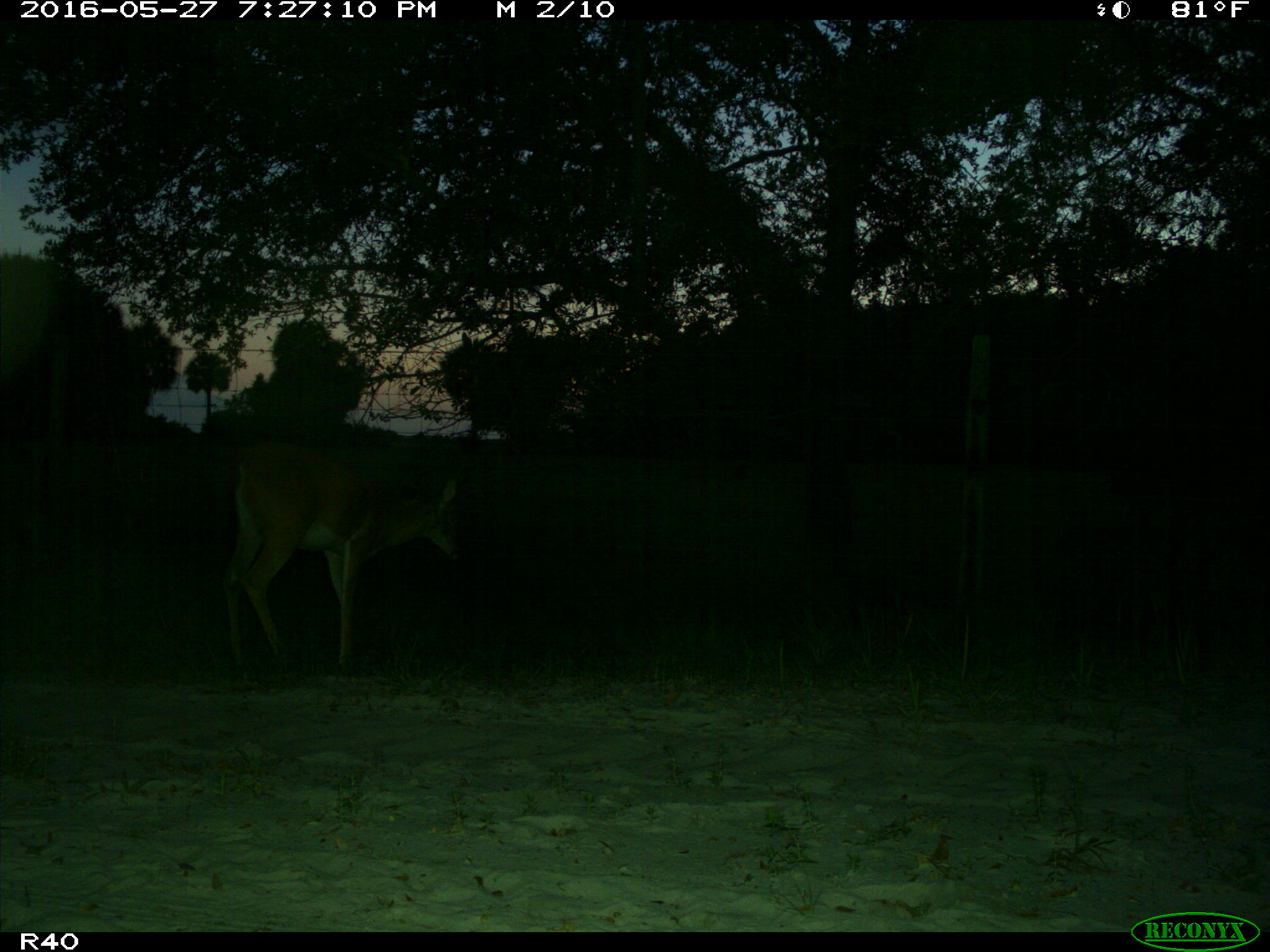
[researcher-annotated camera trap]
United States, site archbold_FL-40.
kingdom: Animalia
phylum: Chordata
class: Mammalia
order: Artiodactyla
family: Cervidae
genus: Odocoileus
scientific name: Odocoileus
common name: deer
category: unidentified deer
Unidentified deer (deer) (Odocoileus).